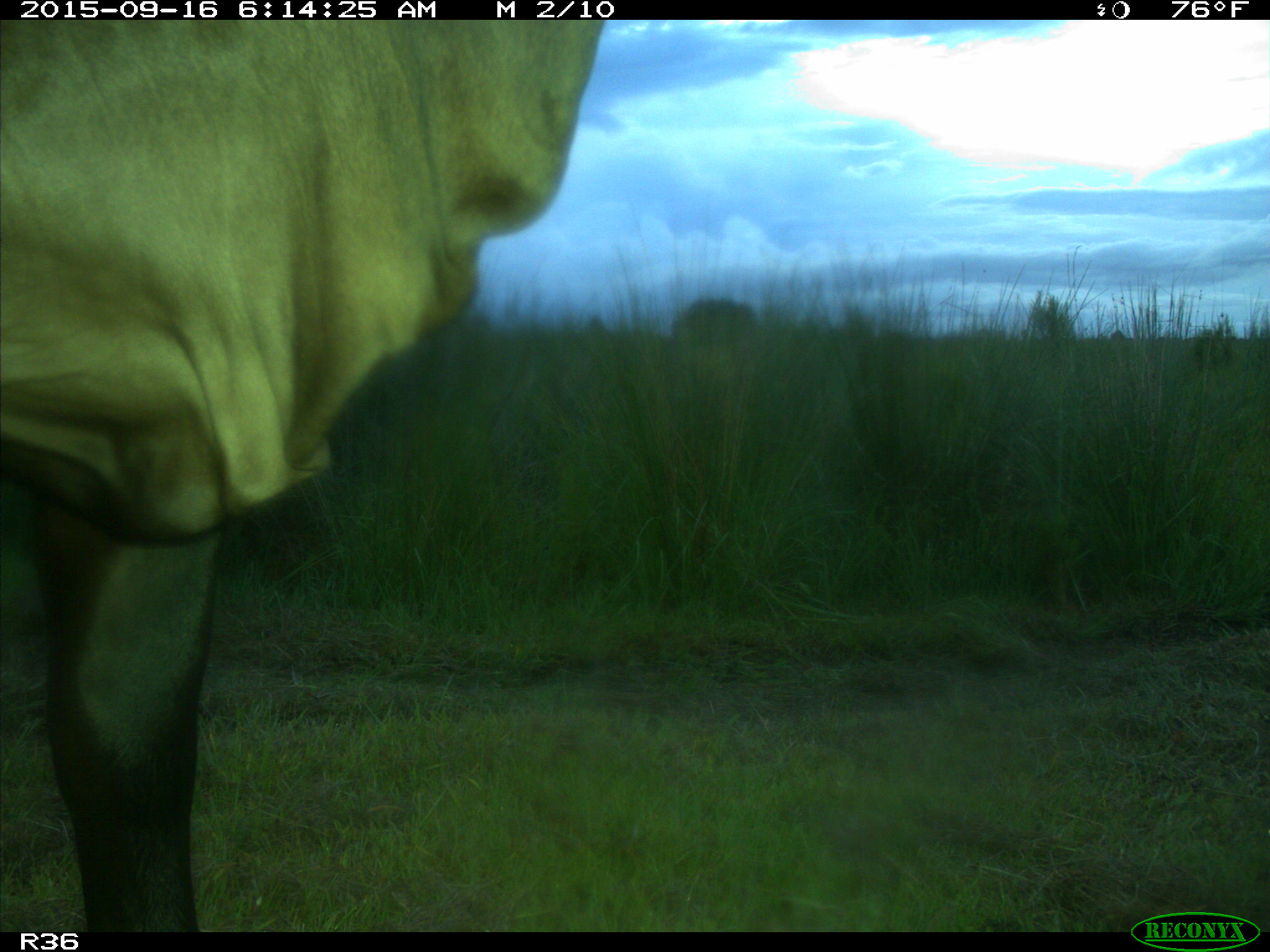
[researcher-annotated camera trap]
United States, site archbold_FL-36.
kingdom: Animalia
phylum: Chordata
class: Mammalia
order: Artiodactyla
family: Bovidae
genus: Bos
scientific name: Bos taurus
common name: domestic cow